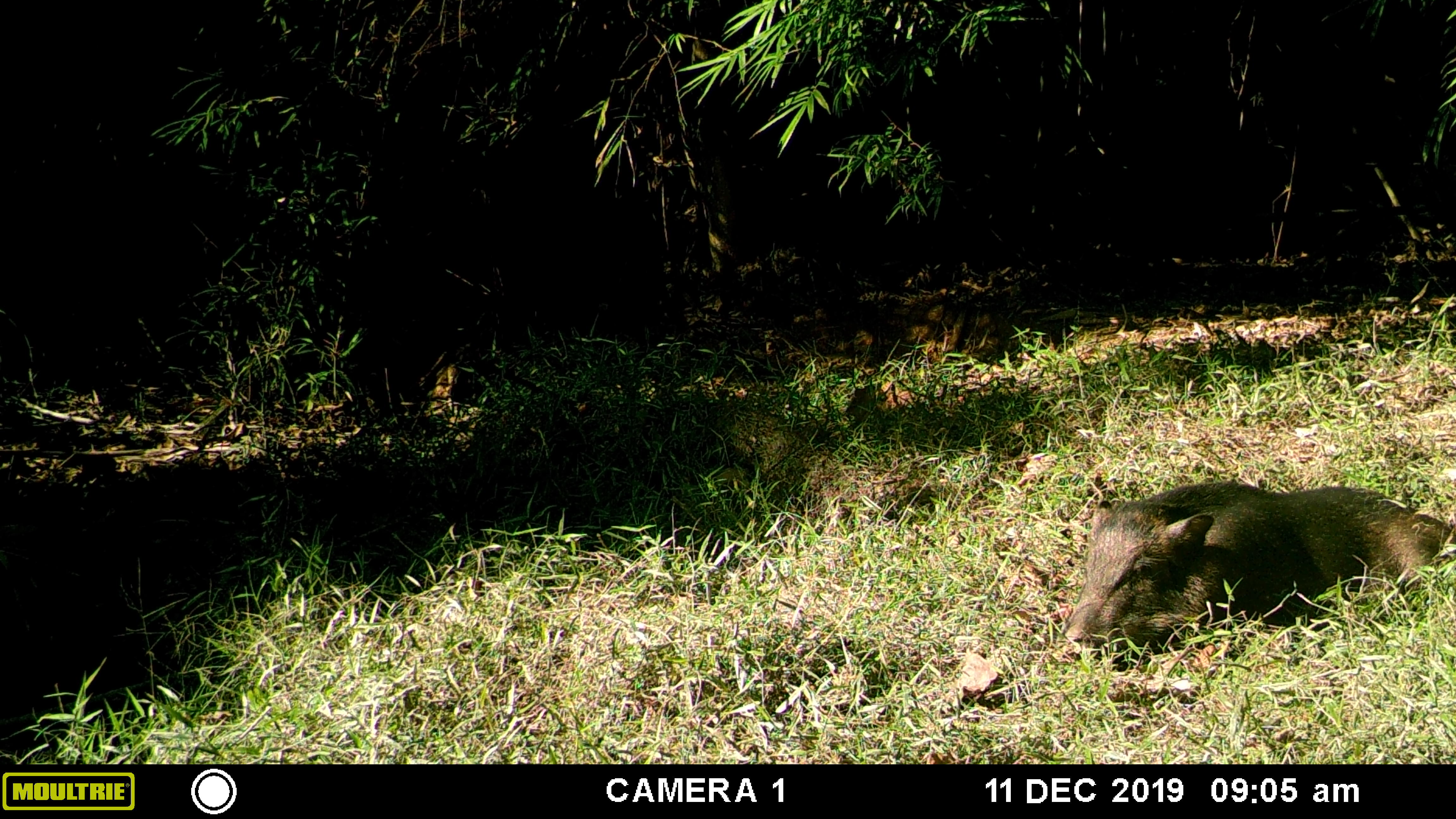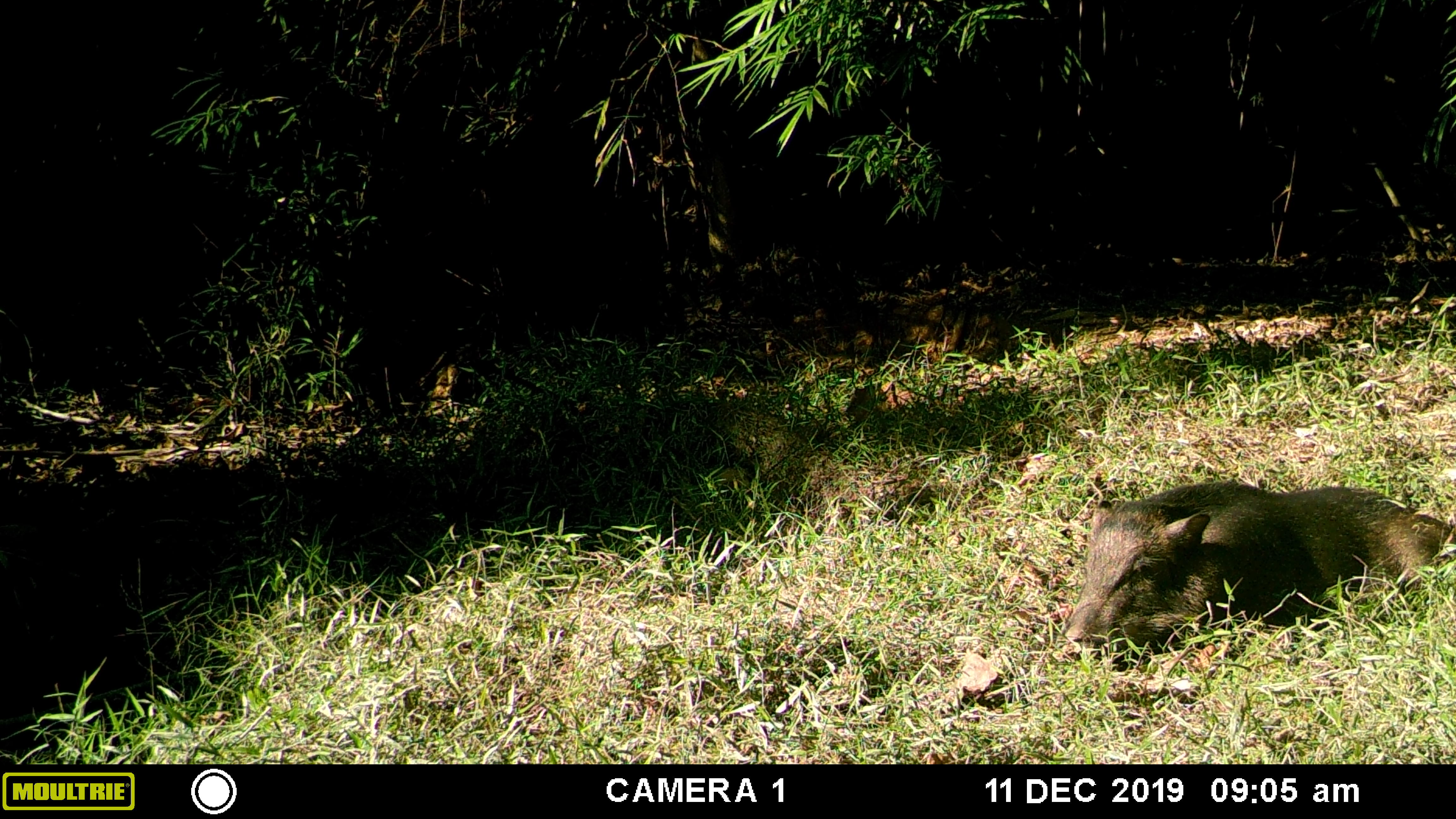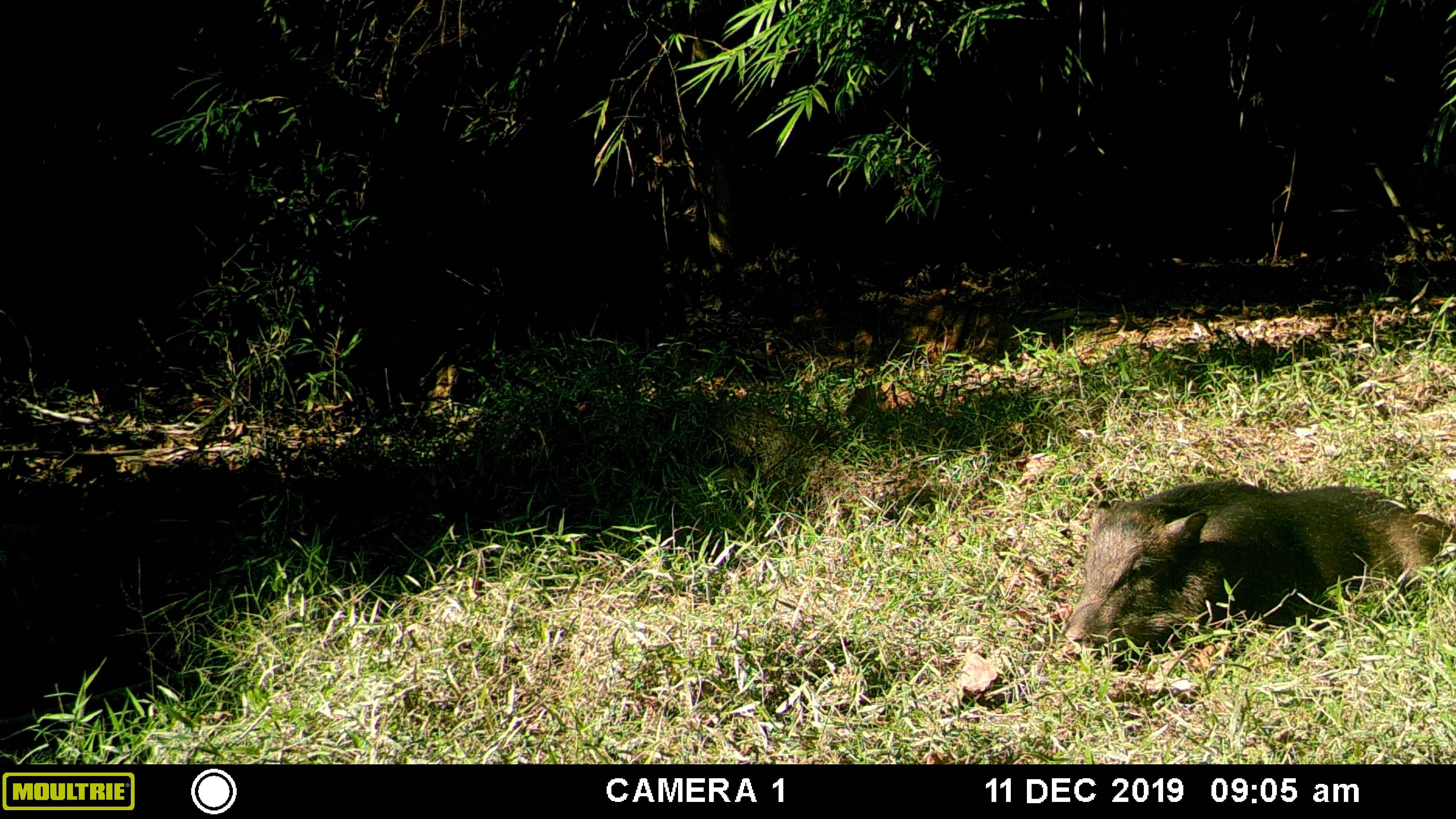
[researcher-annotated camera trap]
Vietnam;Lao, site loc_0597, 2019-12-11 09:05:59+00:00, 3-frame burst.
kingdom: Animalia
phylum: Chordata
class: Mammalia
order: Artiodactyla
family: Suidae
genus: Sus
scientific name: Sus scrofa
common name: eurasian wild pig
Eurasian wild pig (Sus scrofa). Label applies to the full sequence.